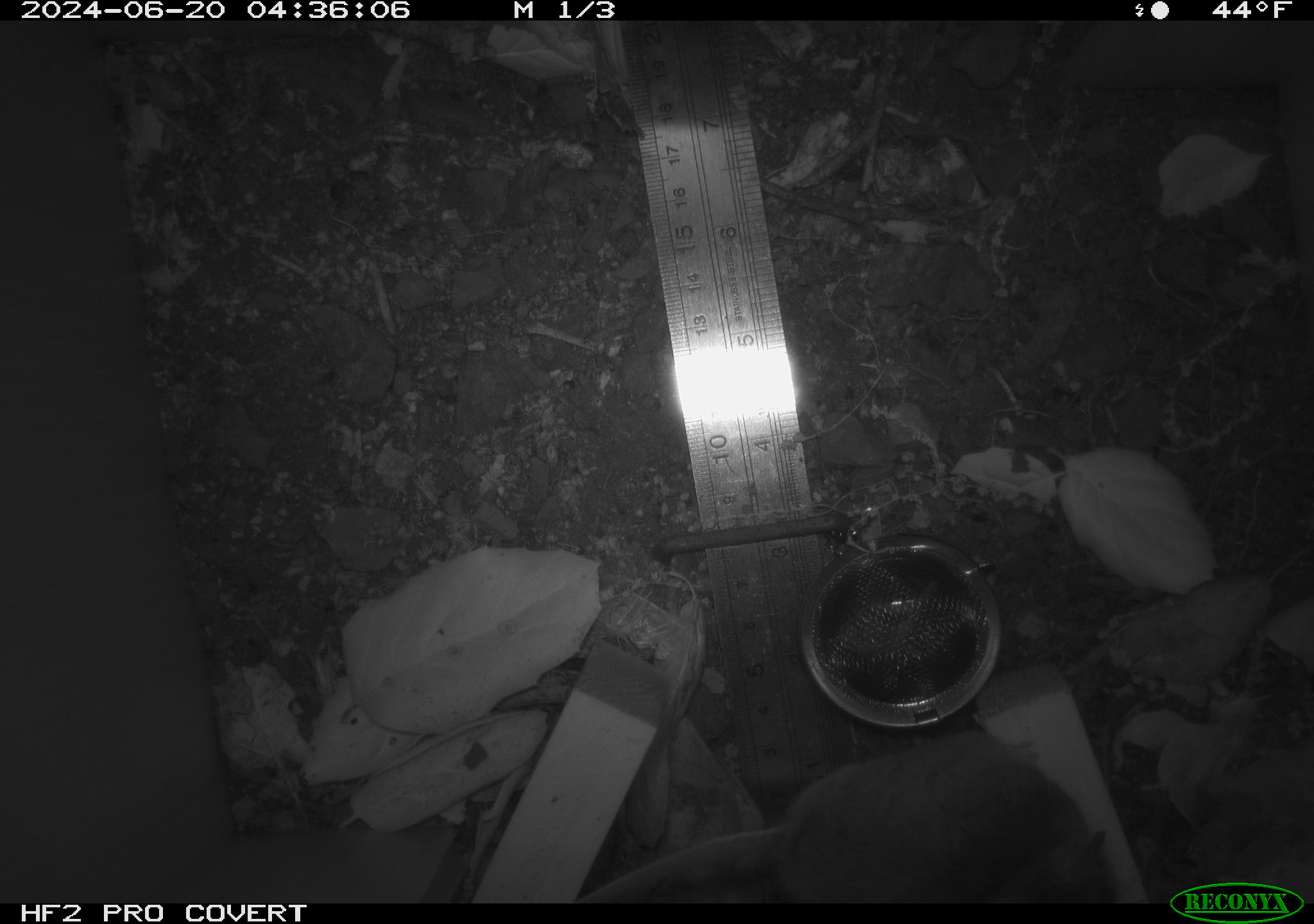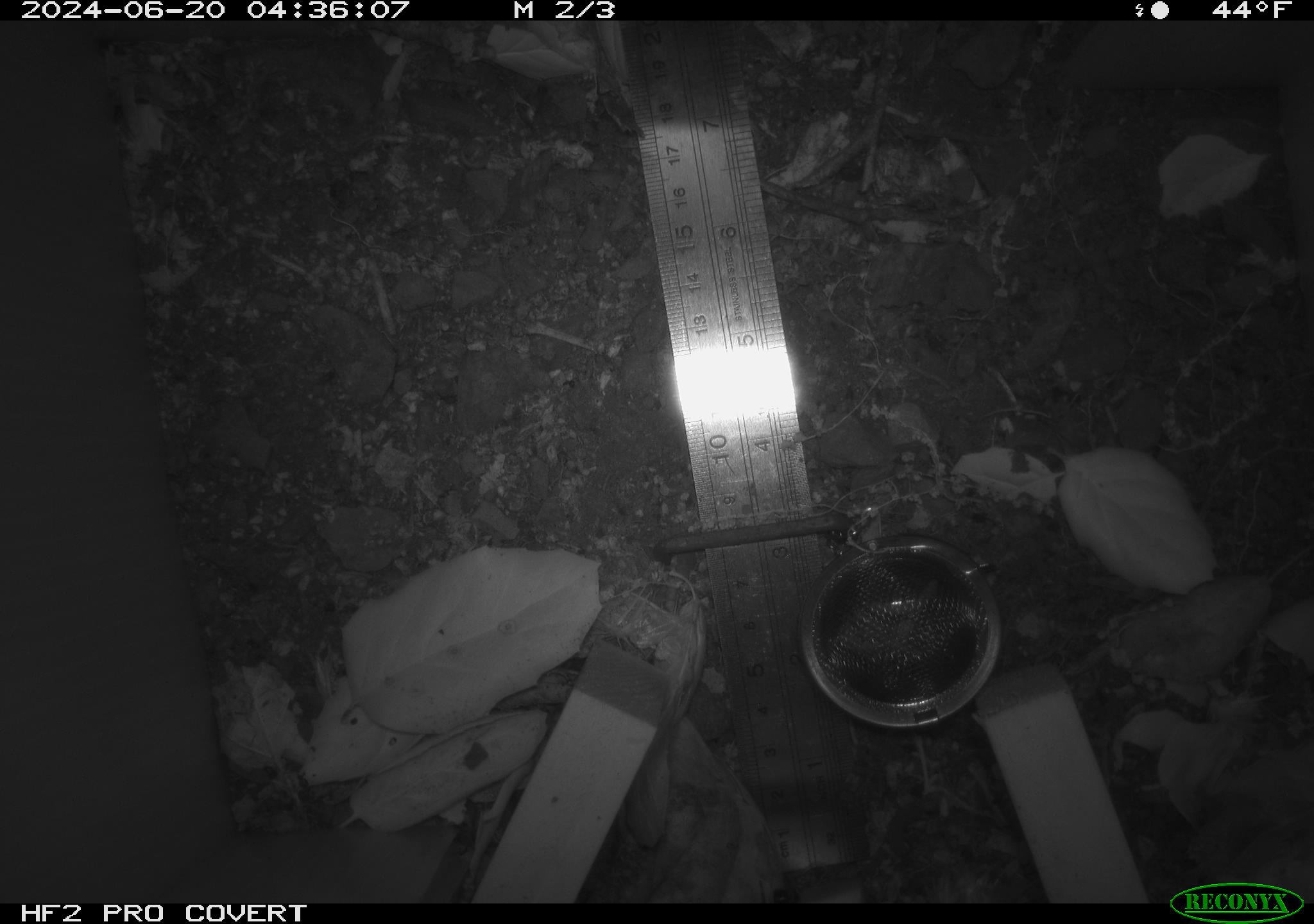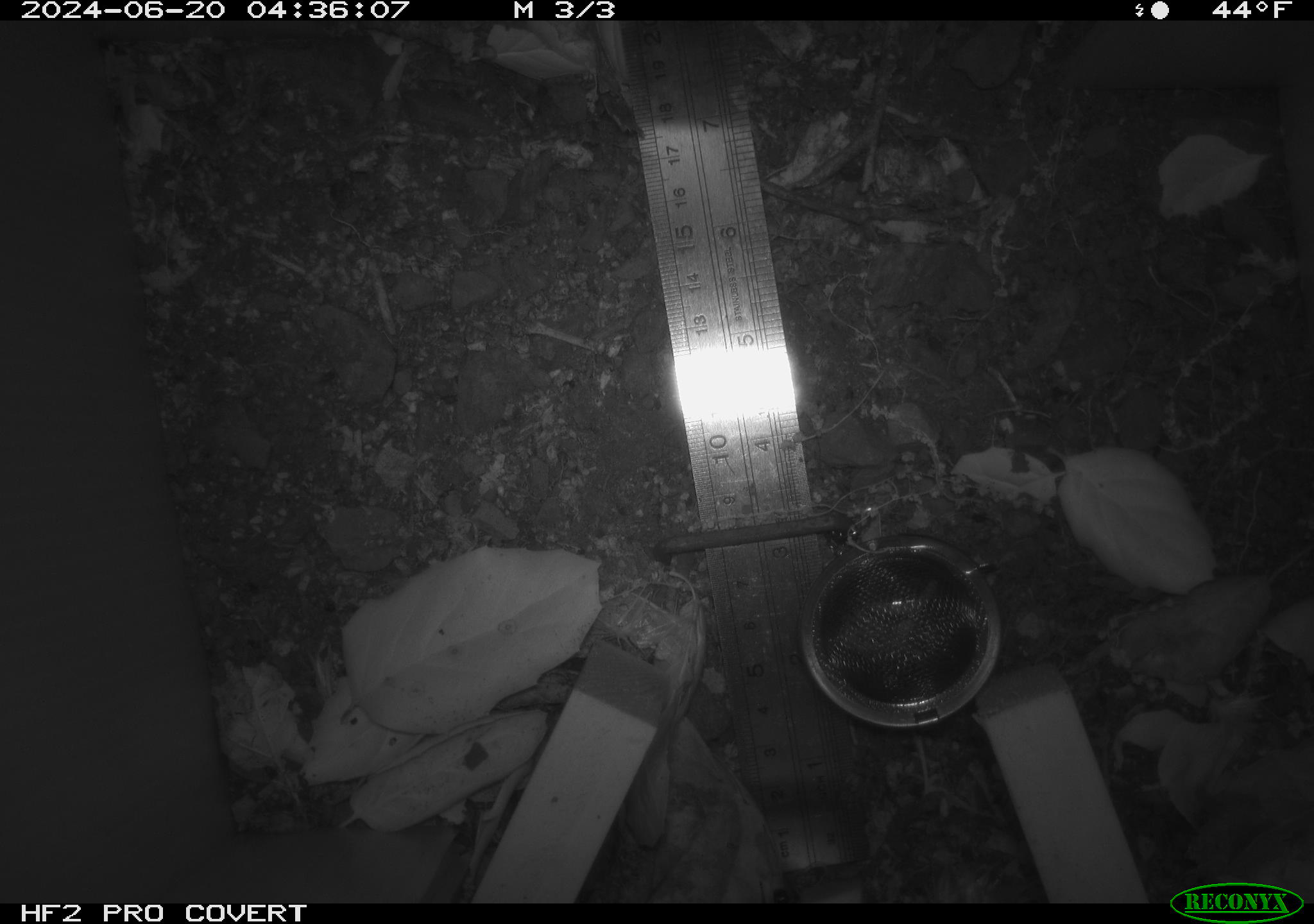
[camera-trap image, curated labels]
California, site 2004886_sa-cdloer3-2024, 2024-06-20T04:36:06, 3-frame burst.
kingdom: Animalia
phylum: Chordata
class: Mammalia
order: Rodentia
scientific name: Rodentia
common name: rodent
Rodent (Rodentia).